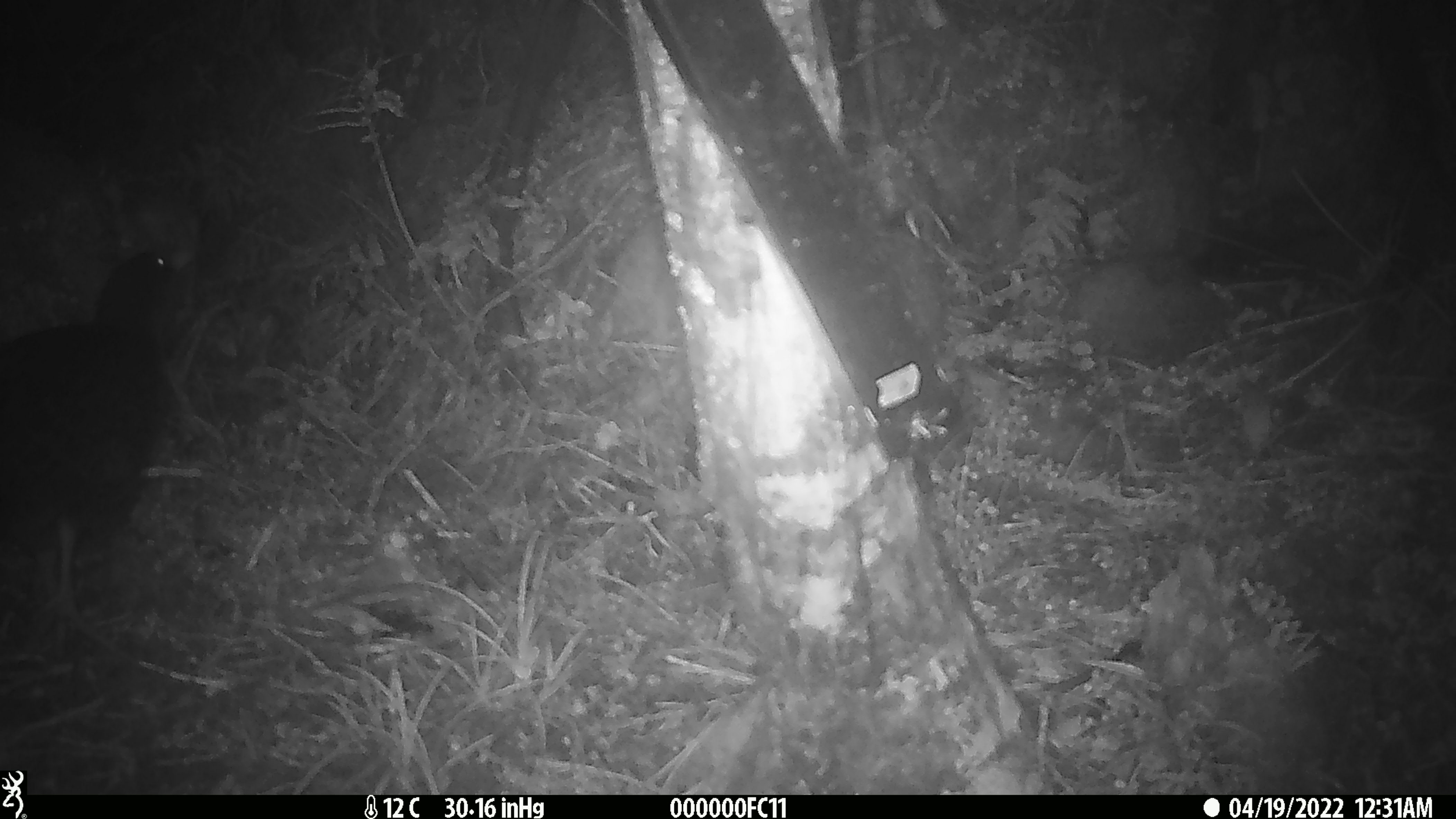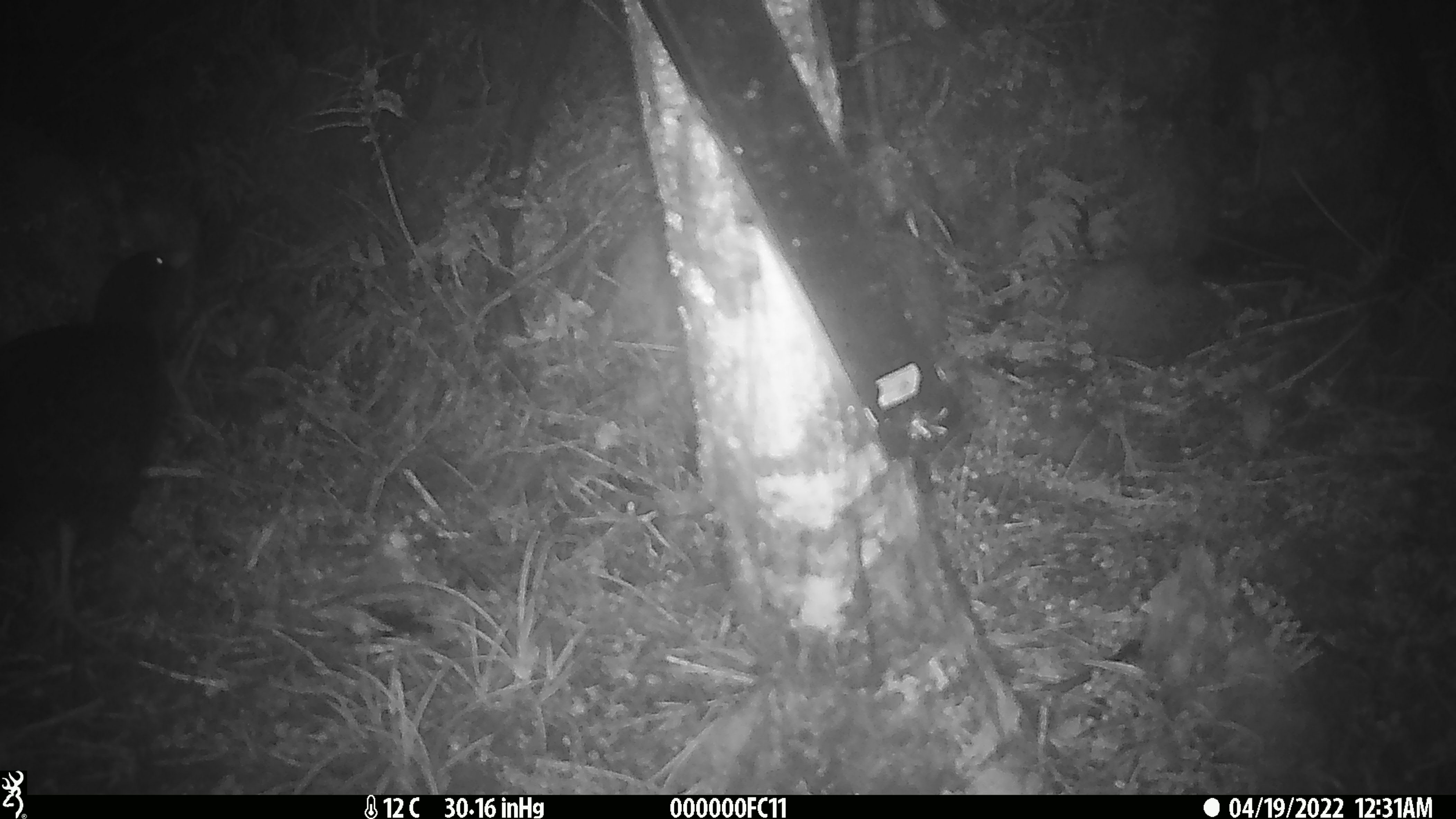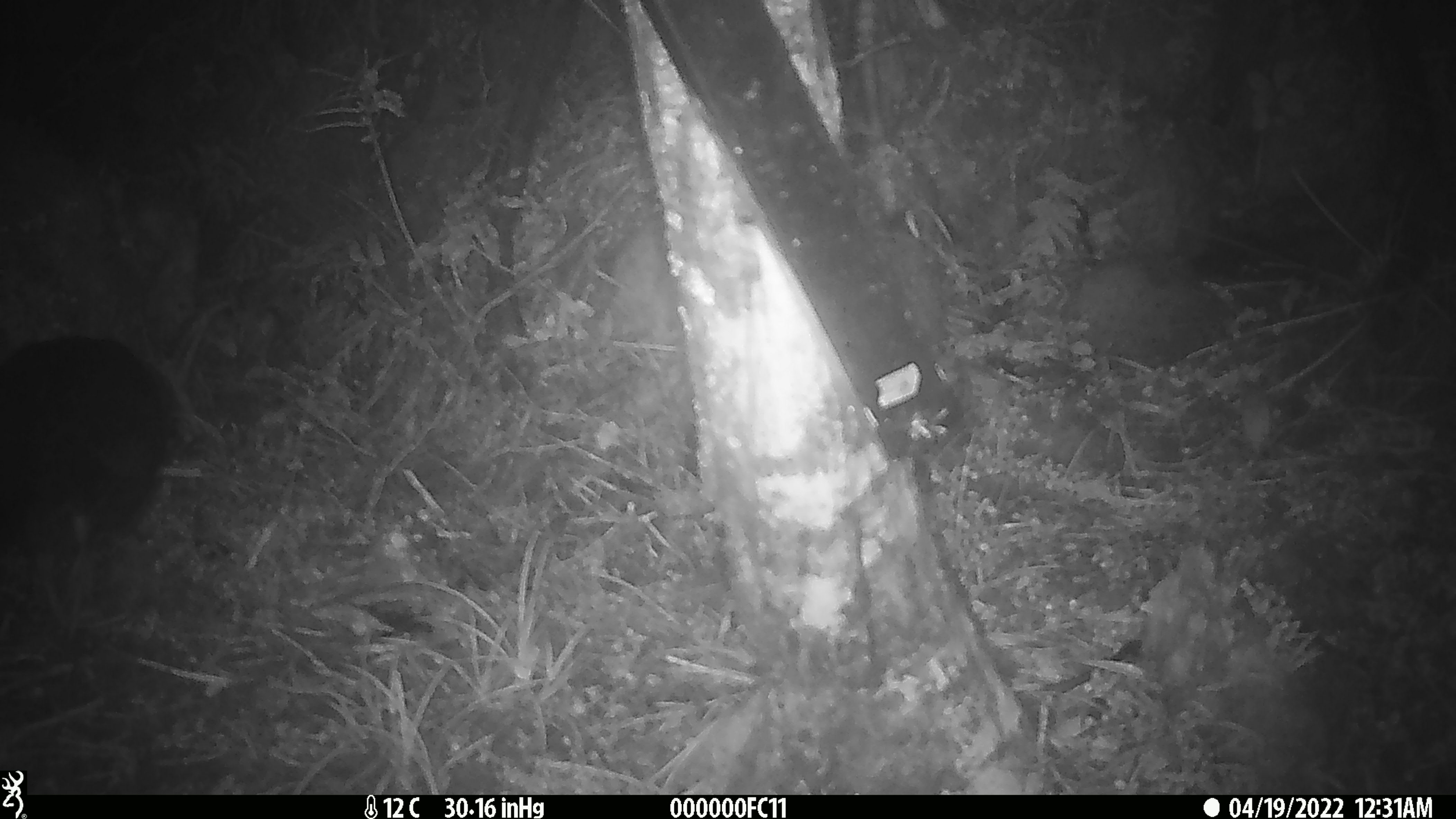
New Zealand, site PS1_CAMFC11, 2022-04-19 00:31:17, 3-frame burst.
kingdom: Animalia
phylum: Chordata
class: Aves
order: Gruiformes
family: Rallidae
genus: Gallirallus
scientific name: Gallirallus australis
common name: weka